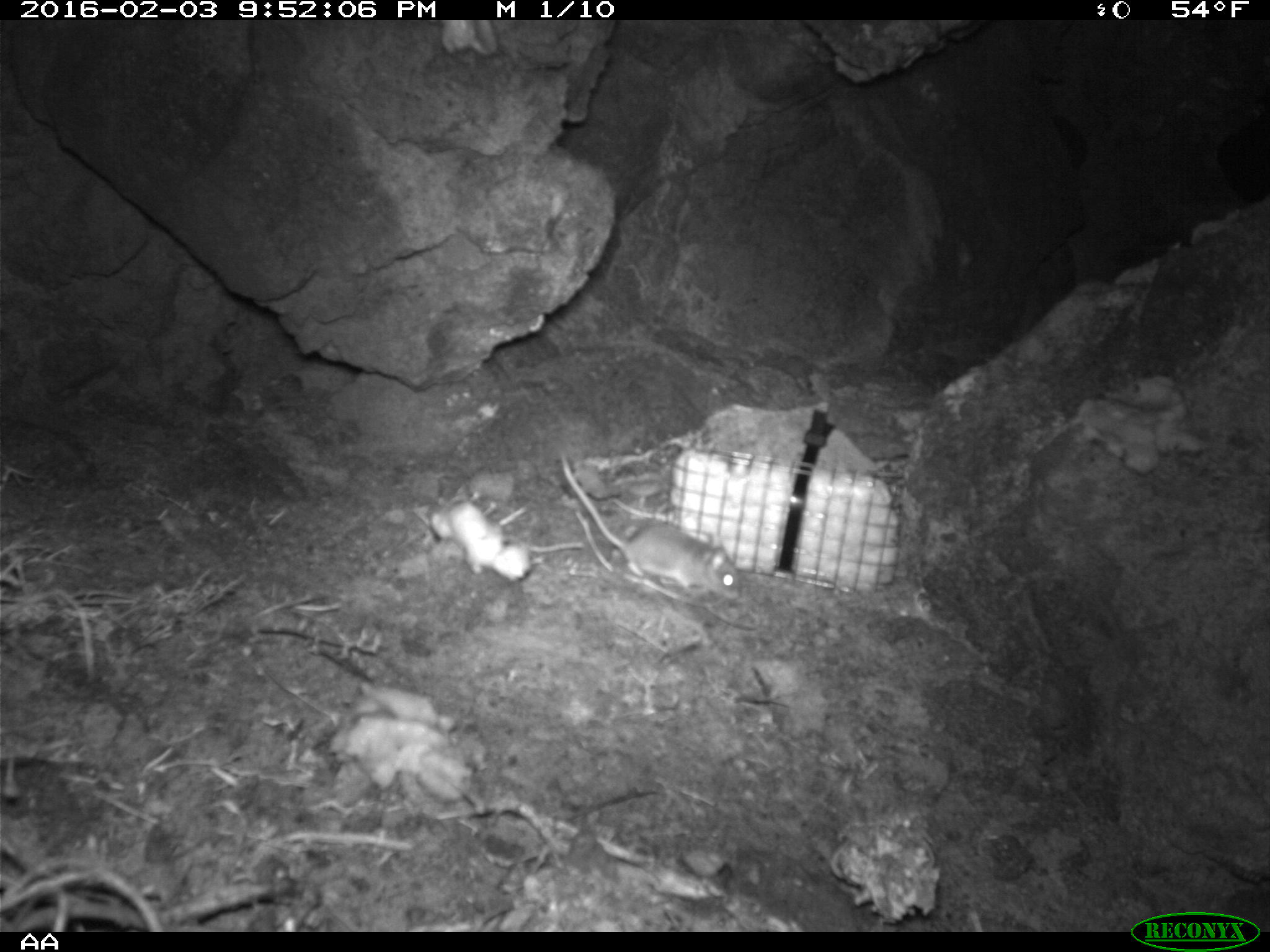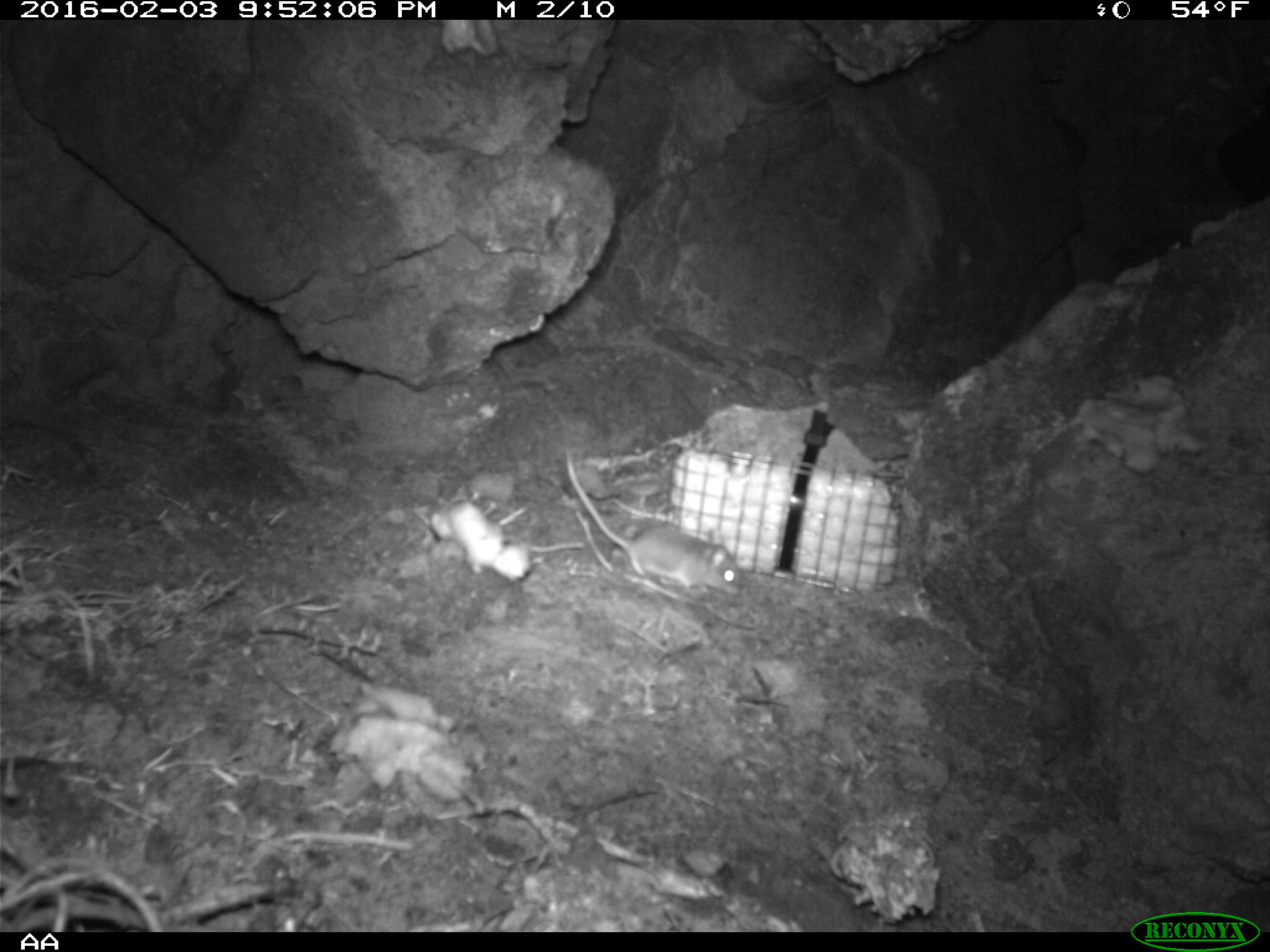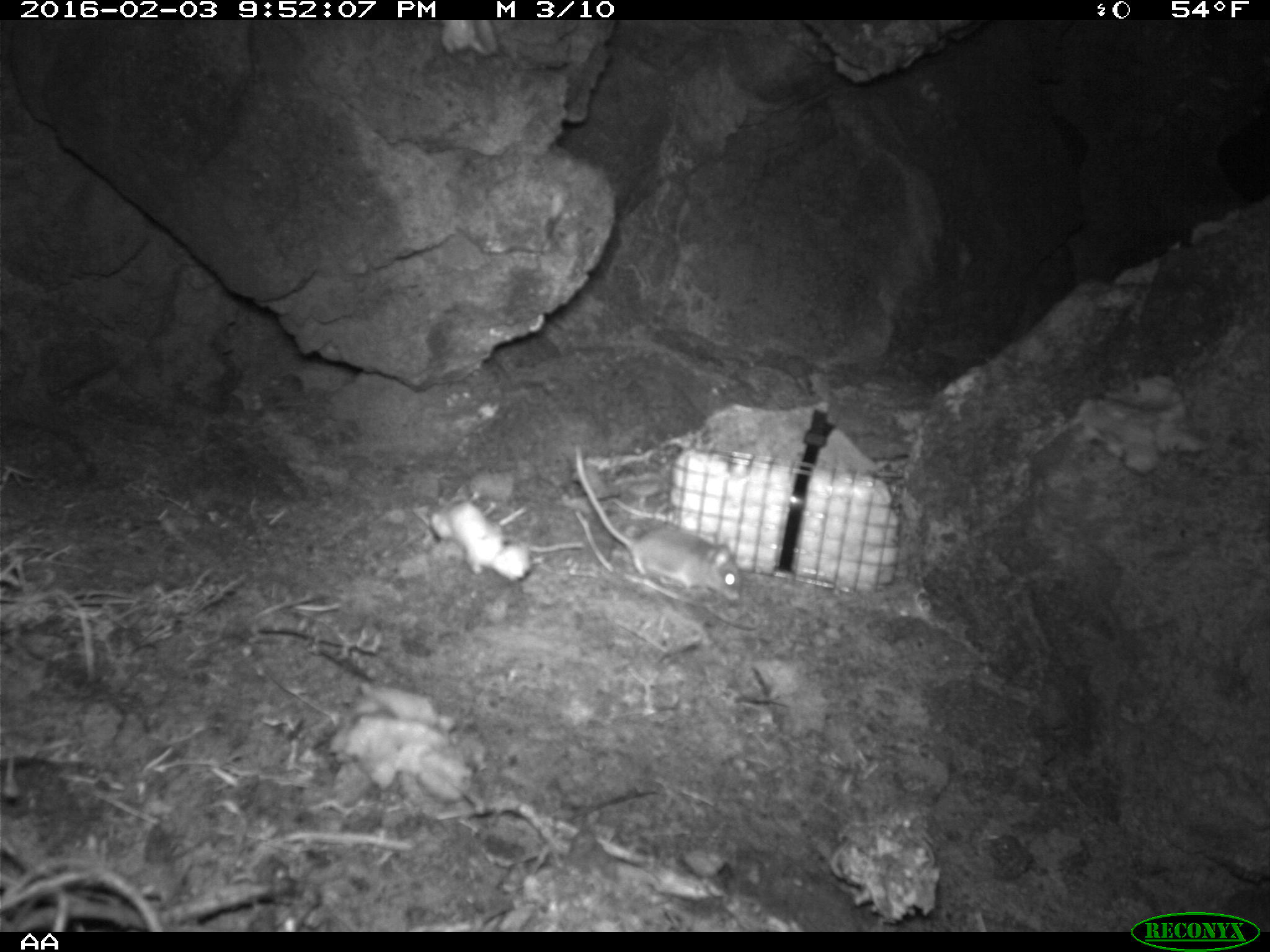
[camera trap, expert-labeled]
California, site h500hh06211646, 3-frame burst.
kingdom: Animalia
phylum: Chordata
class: Mammalia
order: Rodentia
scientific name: Rodentia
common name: rodent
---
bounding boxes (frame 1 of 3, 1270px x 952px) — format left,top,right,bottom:
rodent: 560,452,741,599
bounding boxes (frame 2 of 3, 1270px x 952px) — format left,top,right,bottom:
rodent: 565,451,743,596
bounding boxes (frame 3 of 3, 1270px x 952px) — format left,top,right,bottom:
rodent: 572,443,742,602